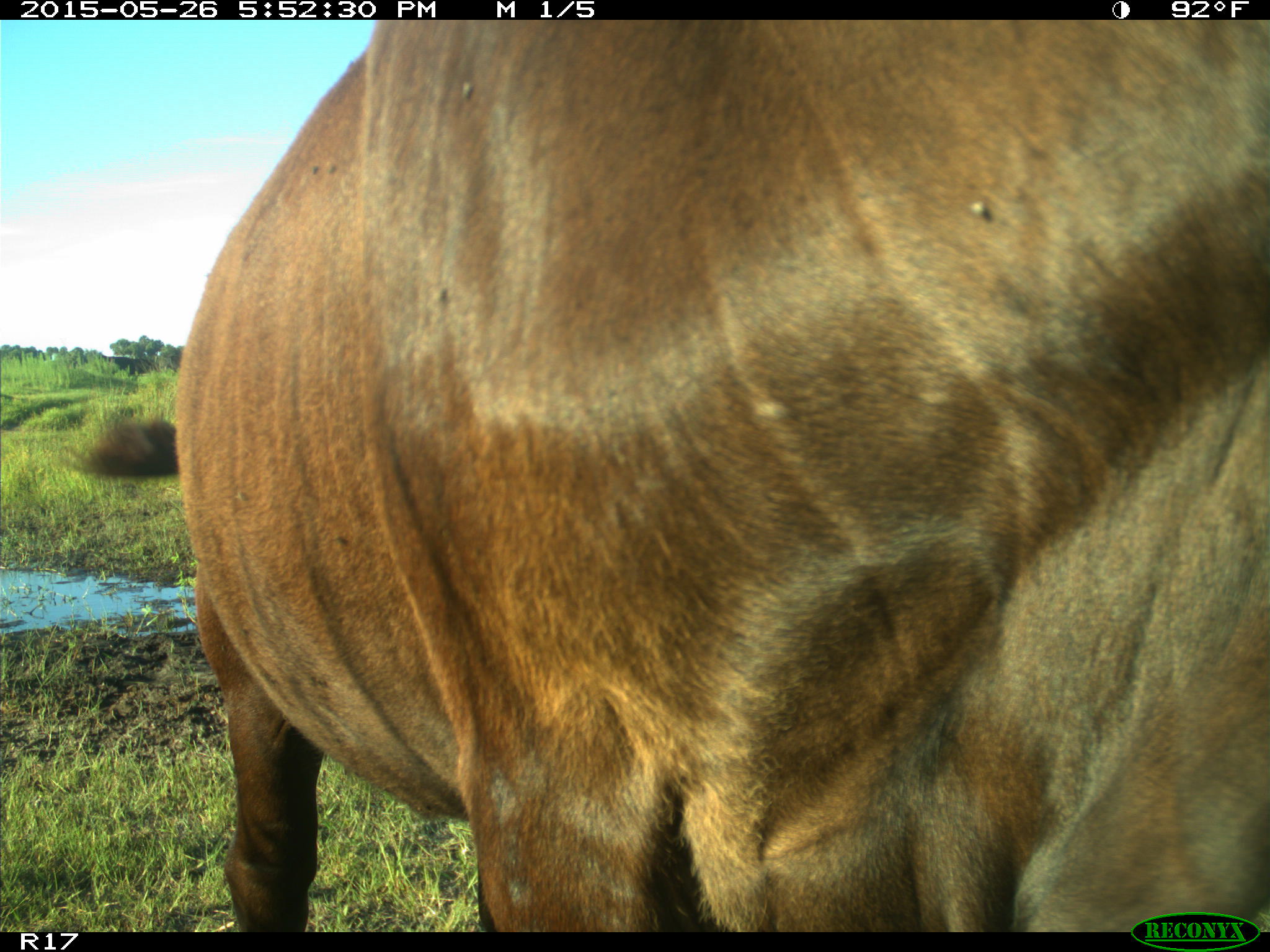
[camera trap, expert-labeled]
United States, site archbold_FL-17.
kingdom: Animalia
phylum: Chordata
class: Mammalia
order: Artiodactyla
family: Bovidae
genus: Bos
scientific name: Bos taurus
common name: domestic cow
Bos taurus (domestic cow).